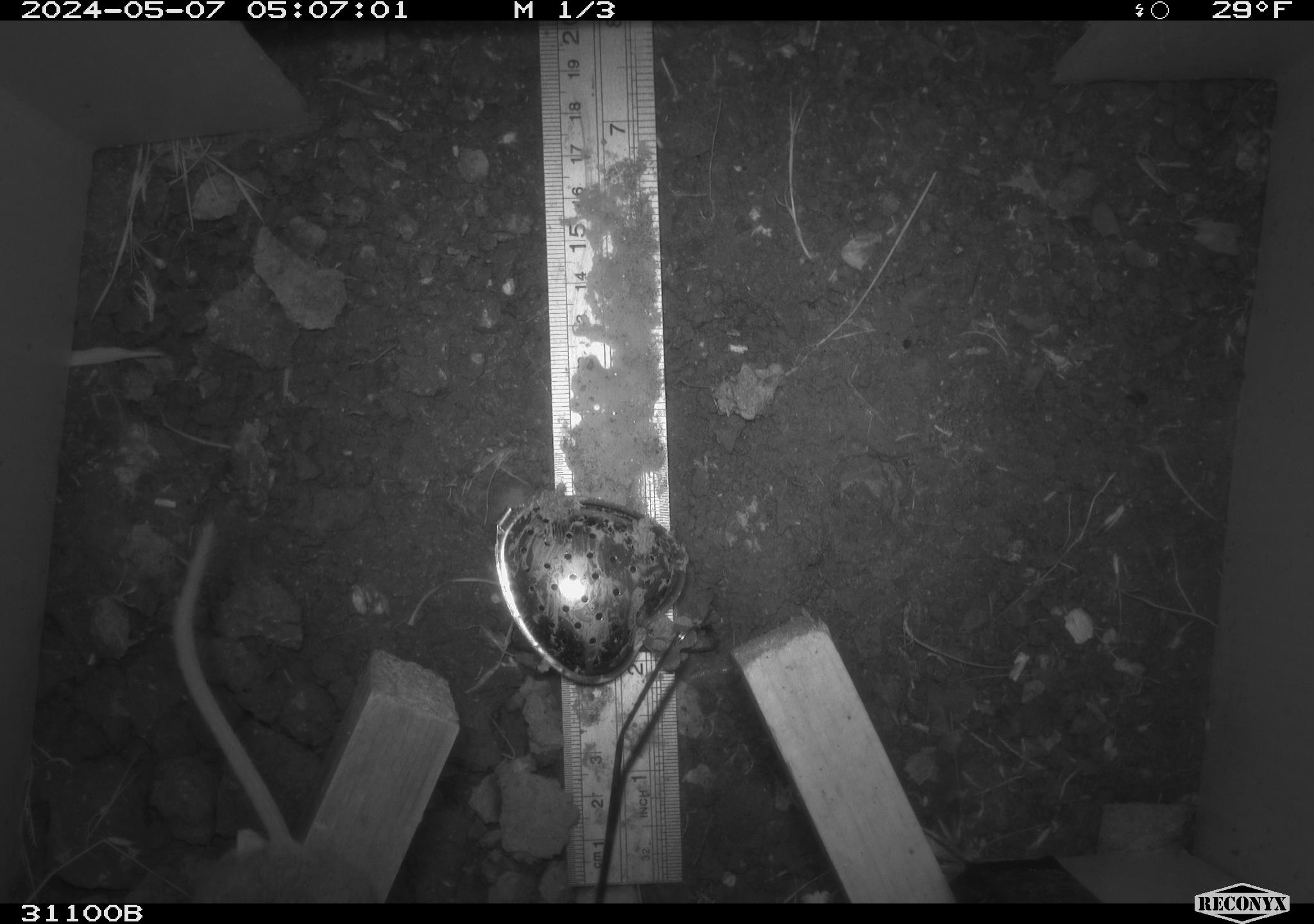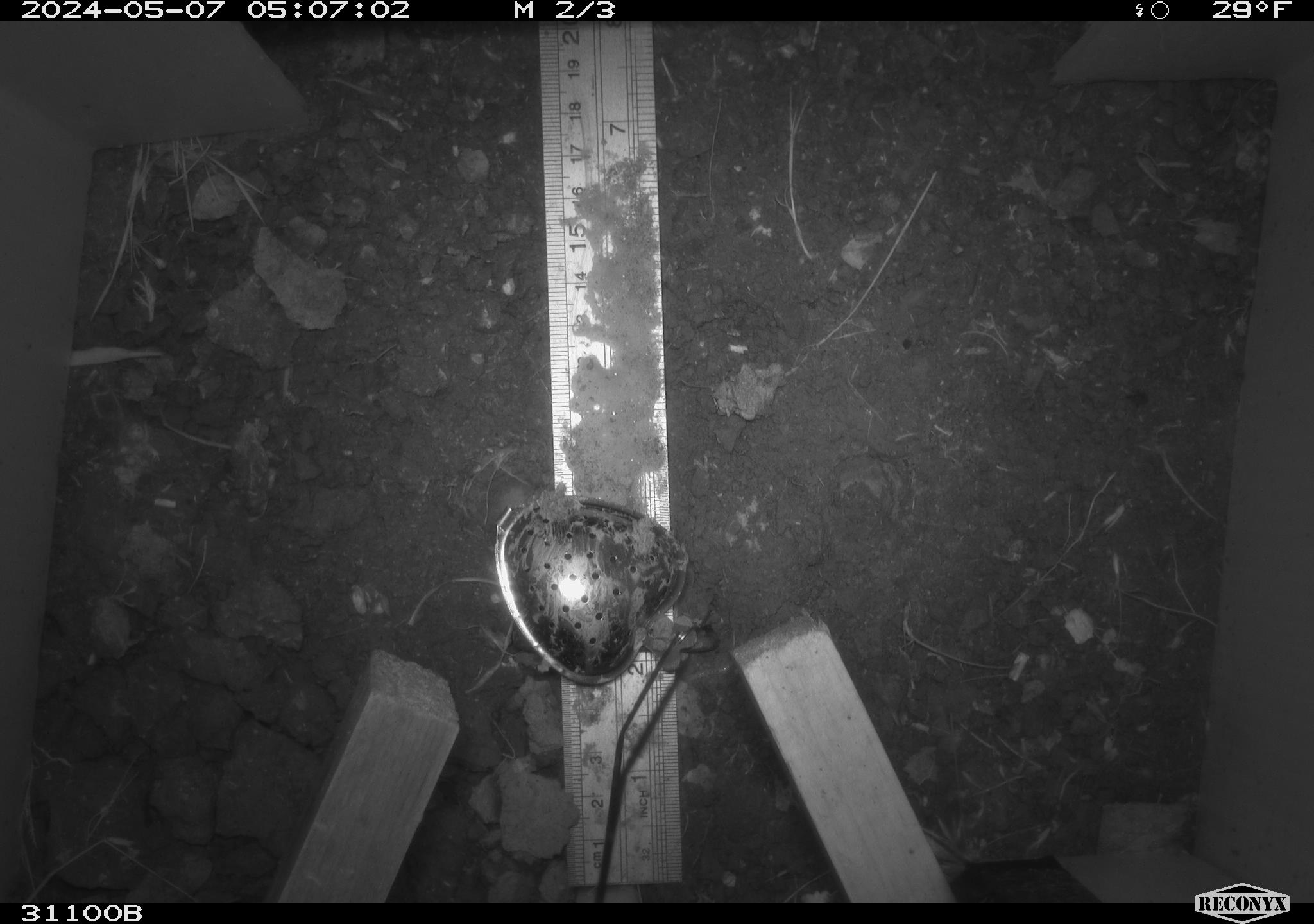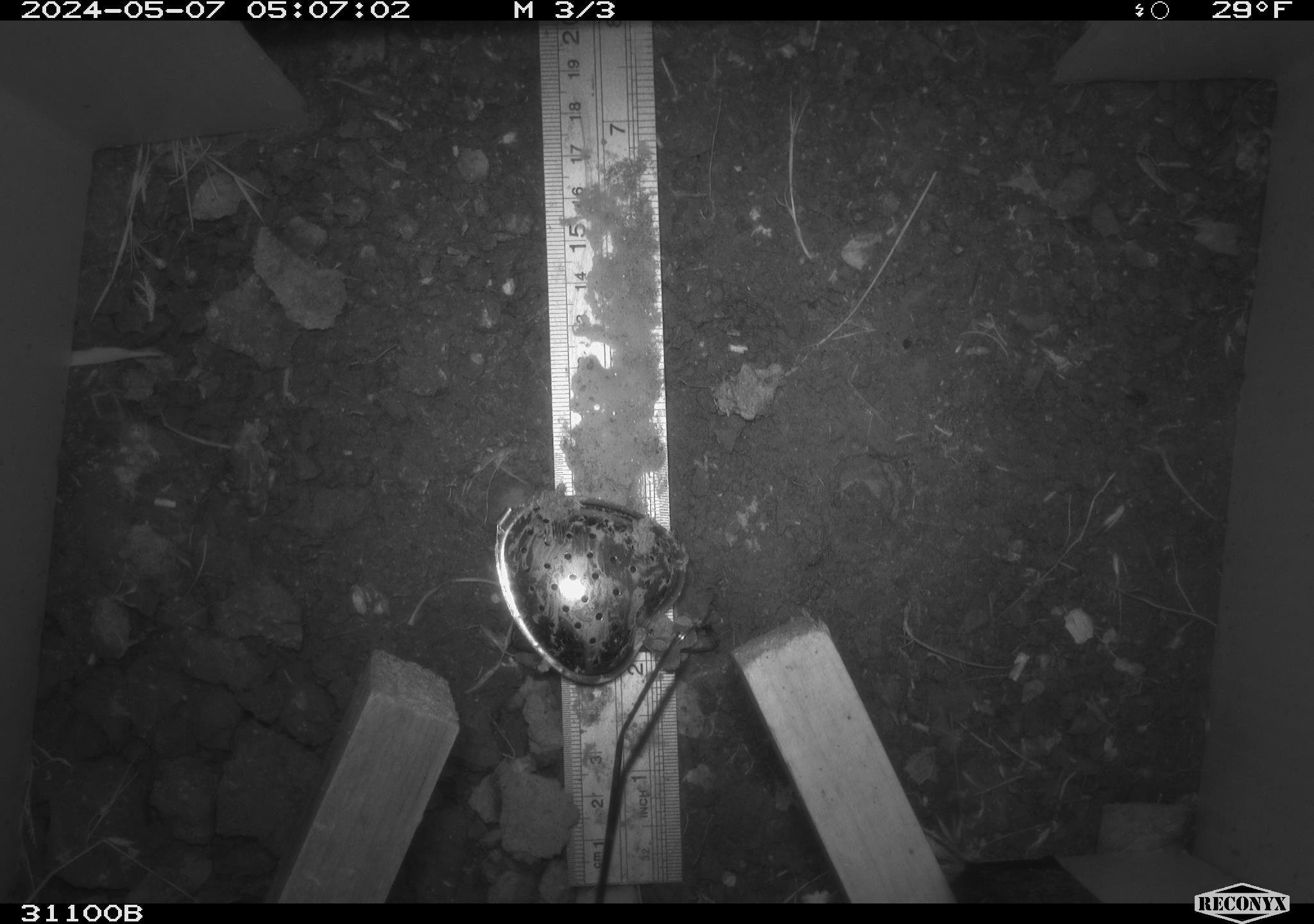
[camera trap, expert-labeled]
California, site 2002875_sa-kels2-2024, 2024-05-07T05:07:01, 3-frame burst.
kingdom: Animalia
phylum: Chordata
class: Mammalia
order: Rodentia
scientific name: Rodentia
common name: rodent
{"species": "rodent (Rodentia)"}